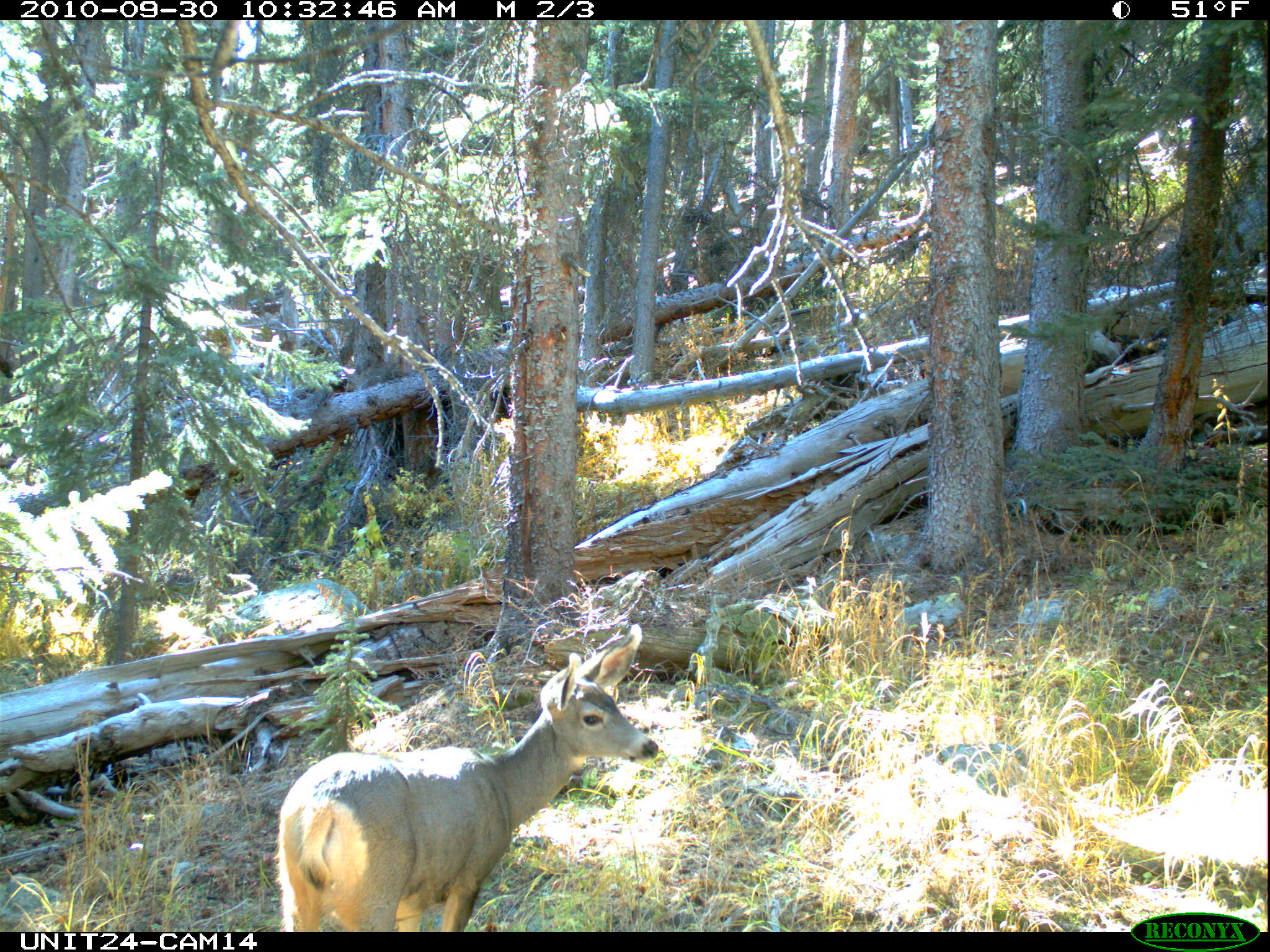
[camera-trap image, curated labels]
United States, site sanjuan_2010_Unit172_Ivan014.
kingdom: Animalia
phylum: Chordata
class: Mammalia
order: Artiodactyla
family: Cervidae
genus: Odocoileus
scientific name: Odocoileus hemionus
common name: mule deer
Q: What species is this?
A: Odocoileus hemionus (mule deer).